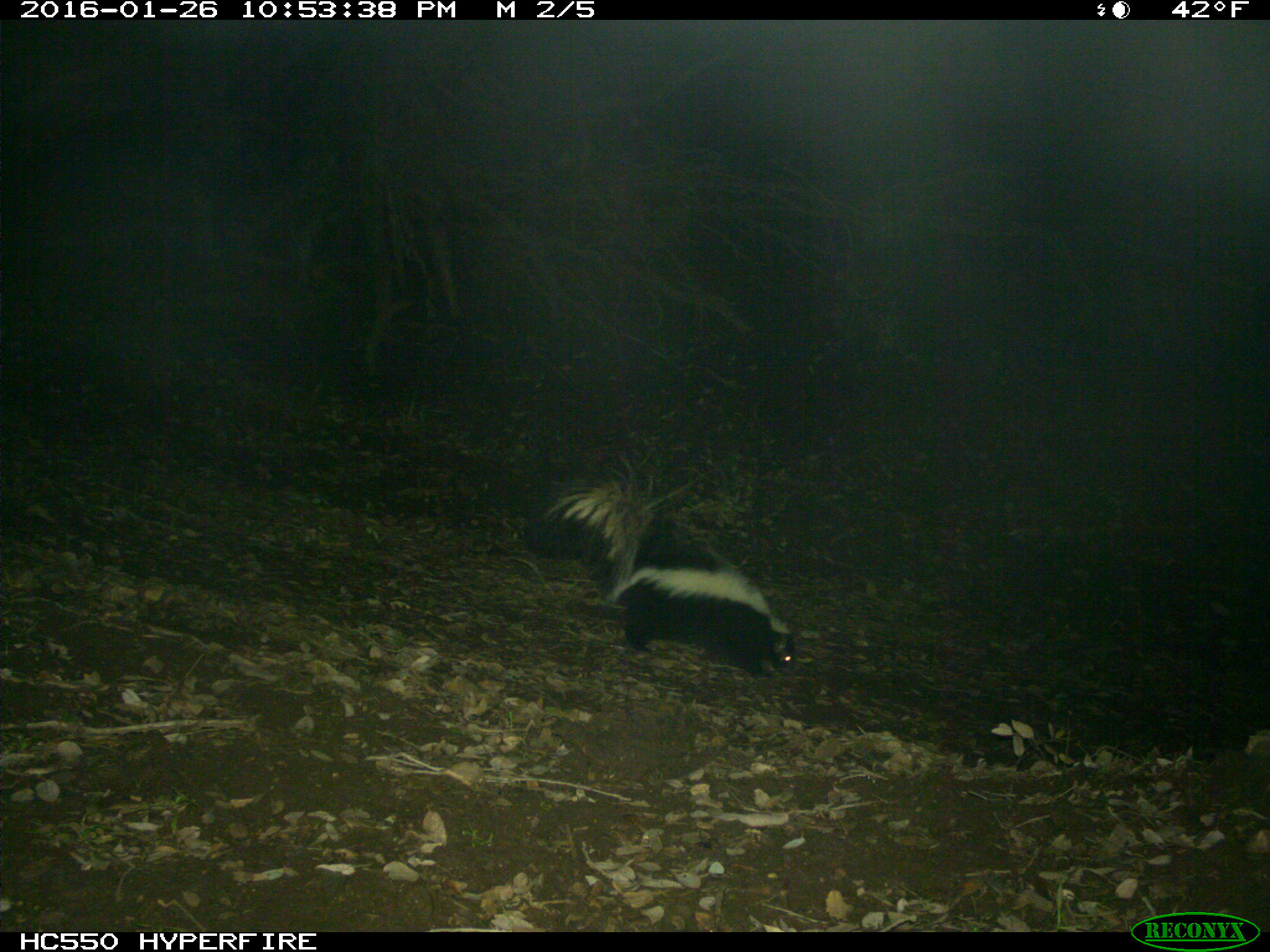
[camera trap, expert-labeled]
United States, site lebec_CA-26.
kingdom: Animalia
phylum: Chordata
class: Mammalia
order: Carnivora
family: Mephitidae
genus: Mephitis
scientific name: Mephitis mephitis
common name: striped skunk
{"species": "Mephitis mephitis (striped skunk)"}